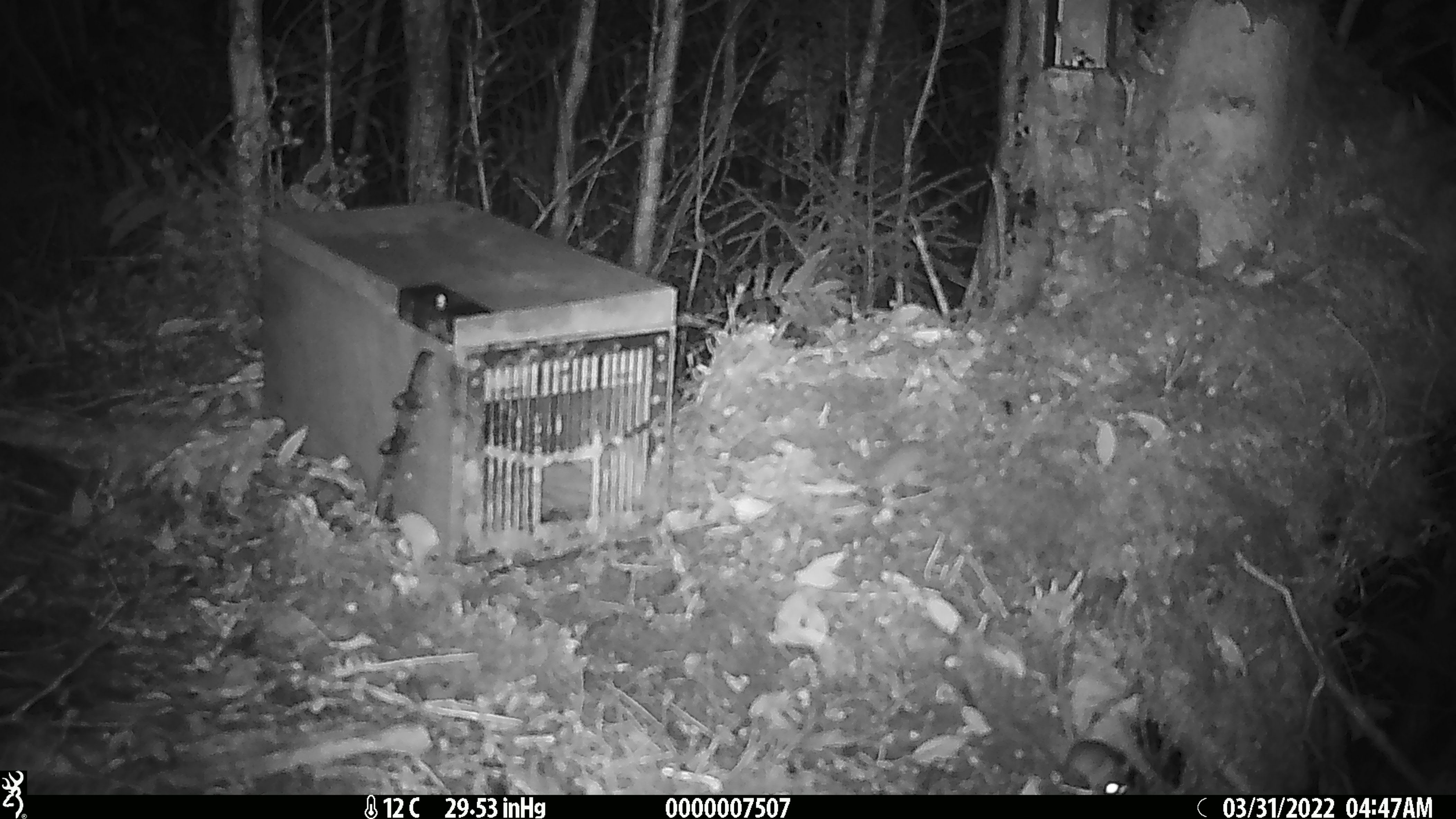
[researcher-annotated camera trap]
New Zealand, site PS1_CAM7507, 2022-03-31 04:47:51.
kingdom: Animalia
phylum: Chordata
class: Mammalia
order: Rodentia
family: Muridae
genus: Mus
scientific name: Mus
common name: mouse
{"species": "mouse (Mus)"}